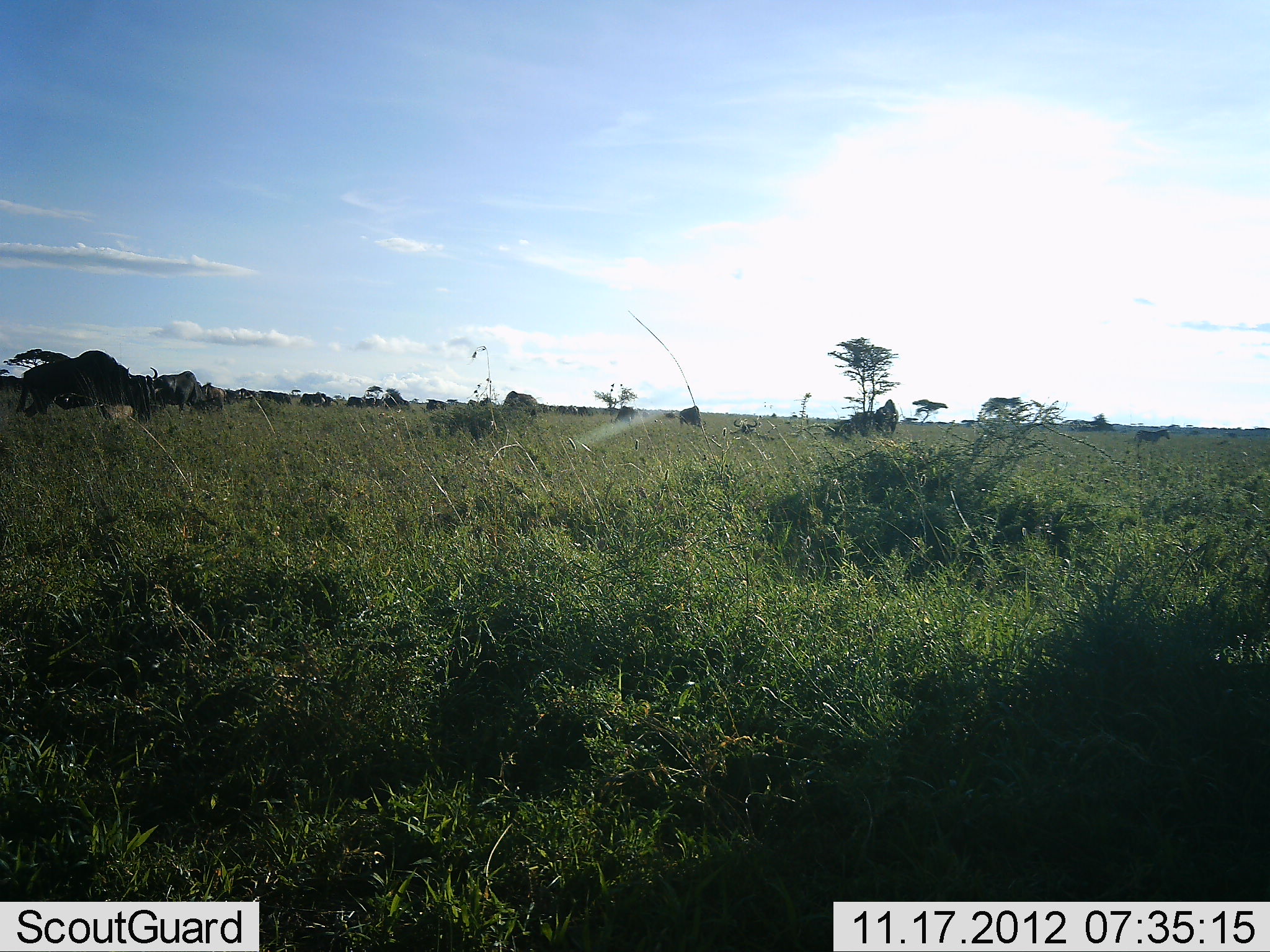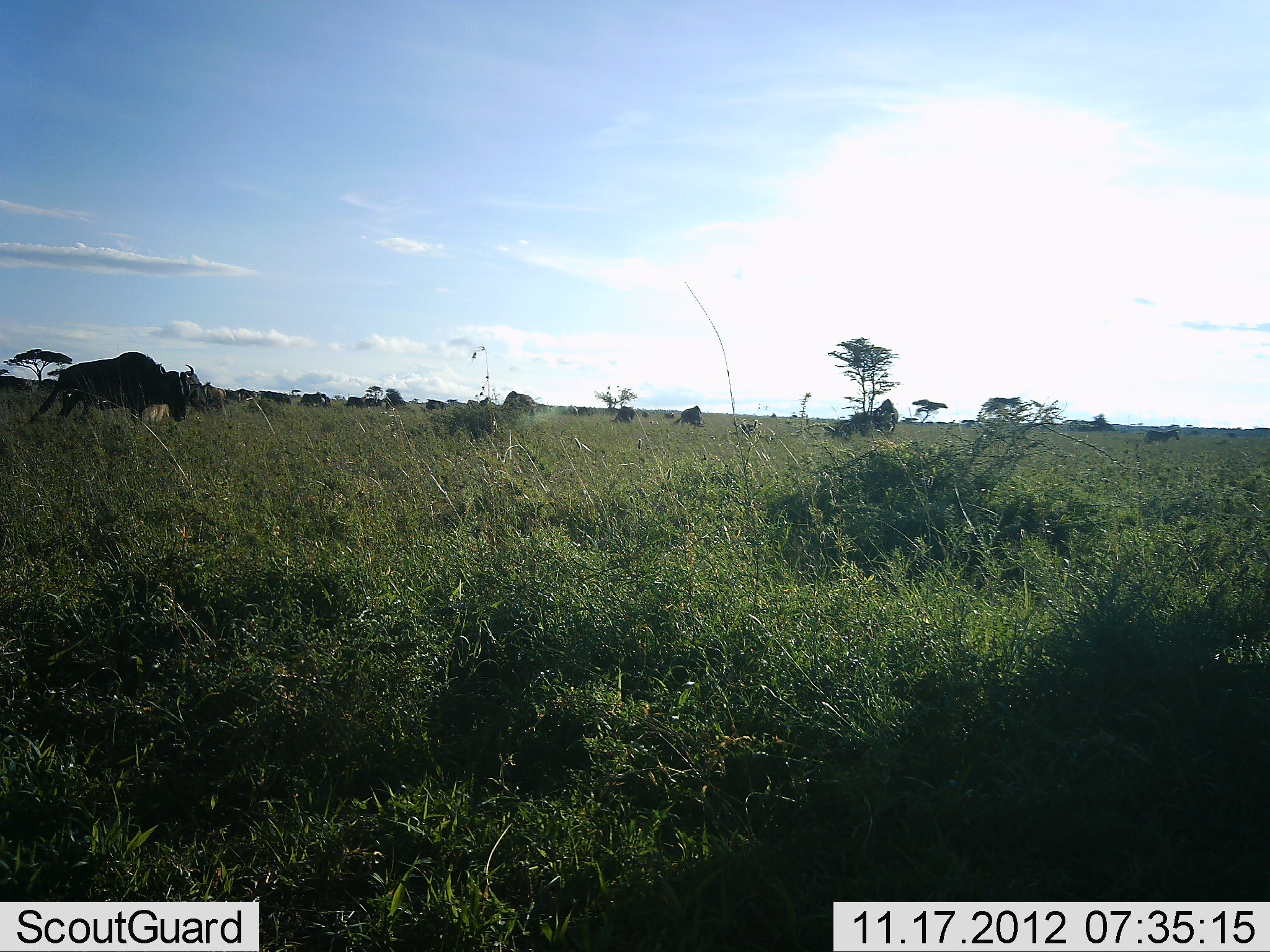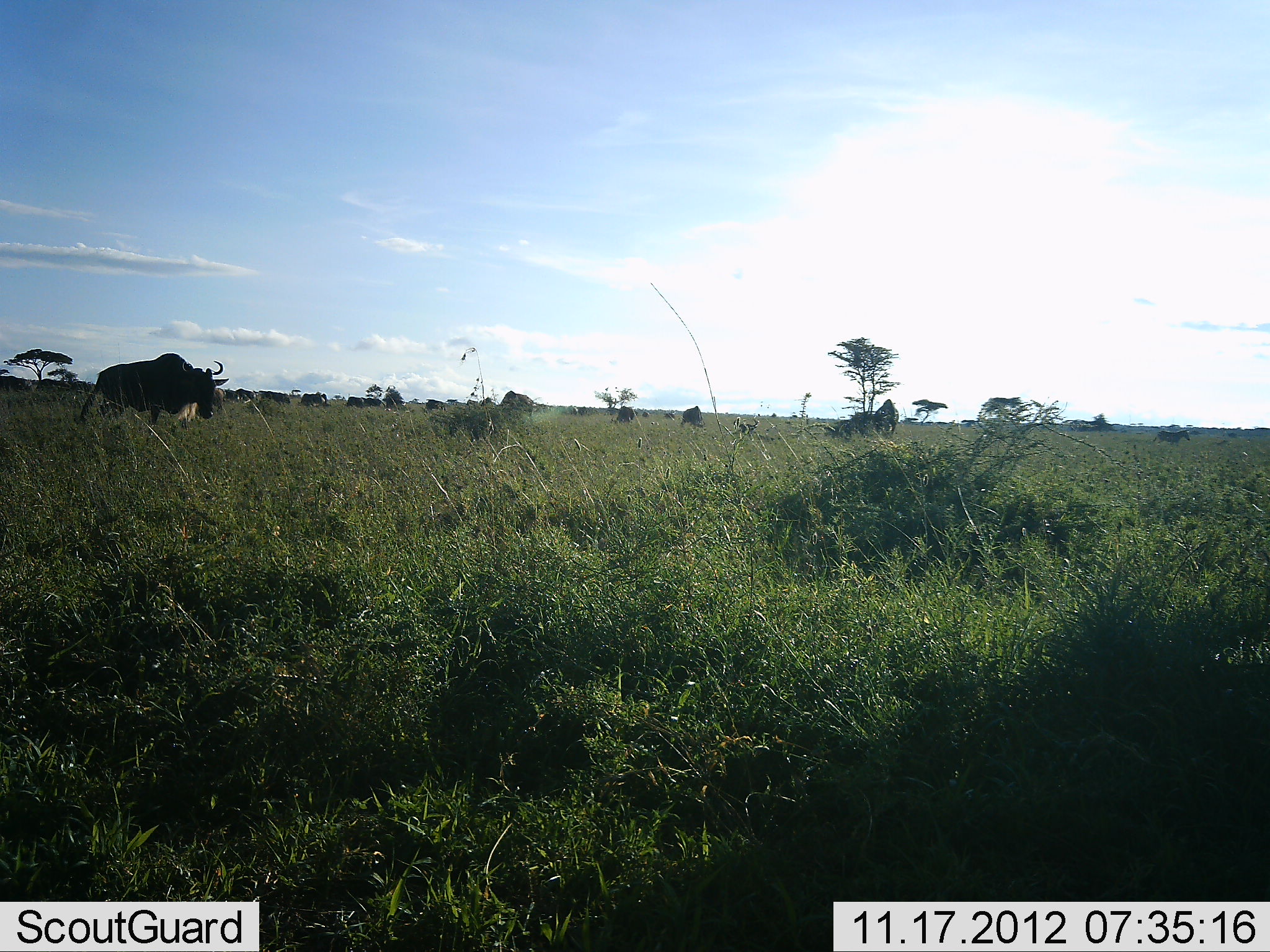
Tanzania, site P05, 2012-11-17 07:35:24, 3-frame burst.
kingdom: Animalia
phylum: Chordata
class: Mammalia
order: Artiodactyla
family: Bovidae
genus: Connochaetes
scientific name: Connochaetes taurinus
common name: blue wildebeest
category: wildebeest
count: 10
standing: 33%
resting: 8%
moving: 75%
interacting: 0%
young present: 0%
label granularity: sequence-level